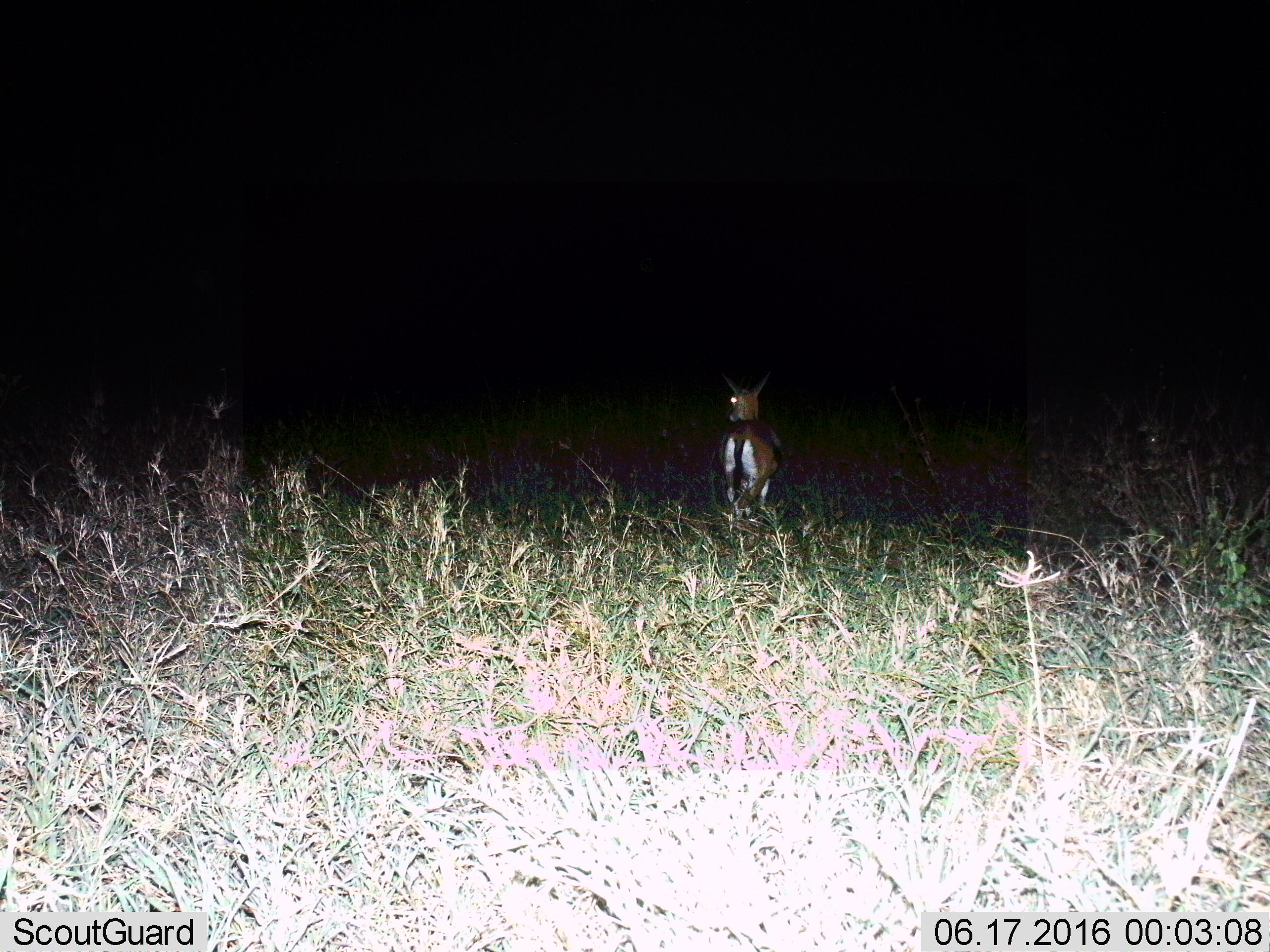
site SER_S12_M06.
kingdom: Animalia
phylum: Chordata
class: Mammalia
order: Artiodactyla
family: Bovidae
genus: Eudorcas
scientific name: Eudorcas thomsonii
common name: thomson's gazelle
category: gazellethomsons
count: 1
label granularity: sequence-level